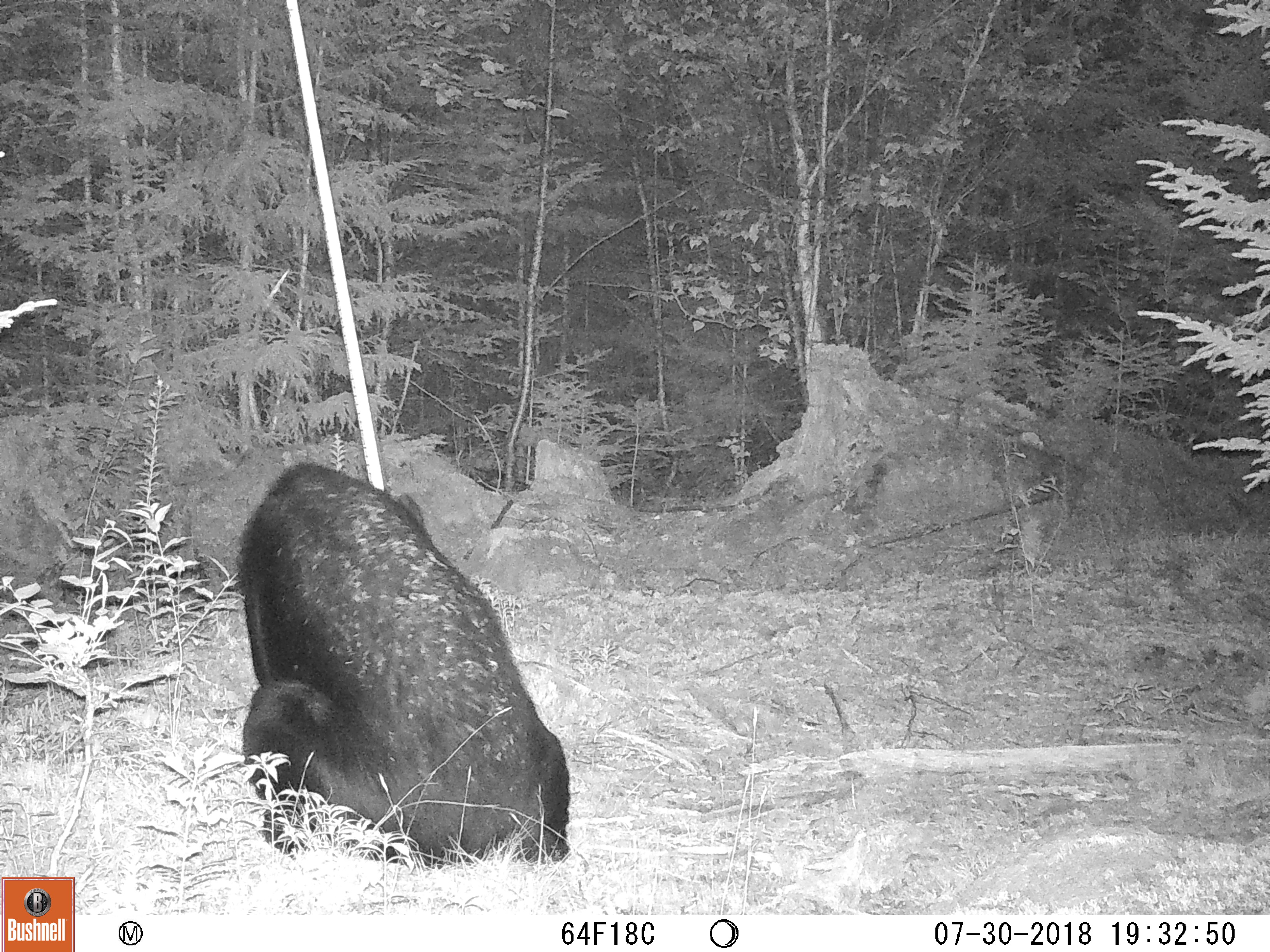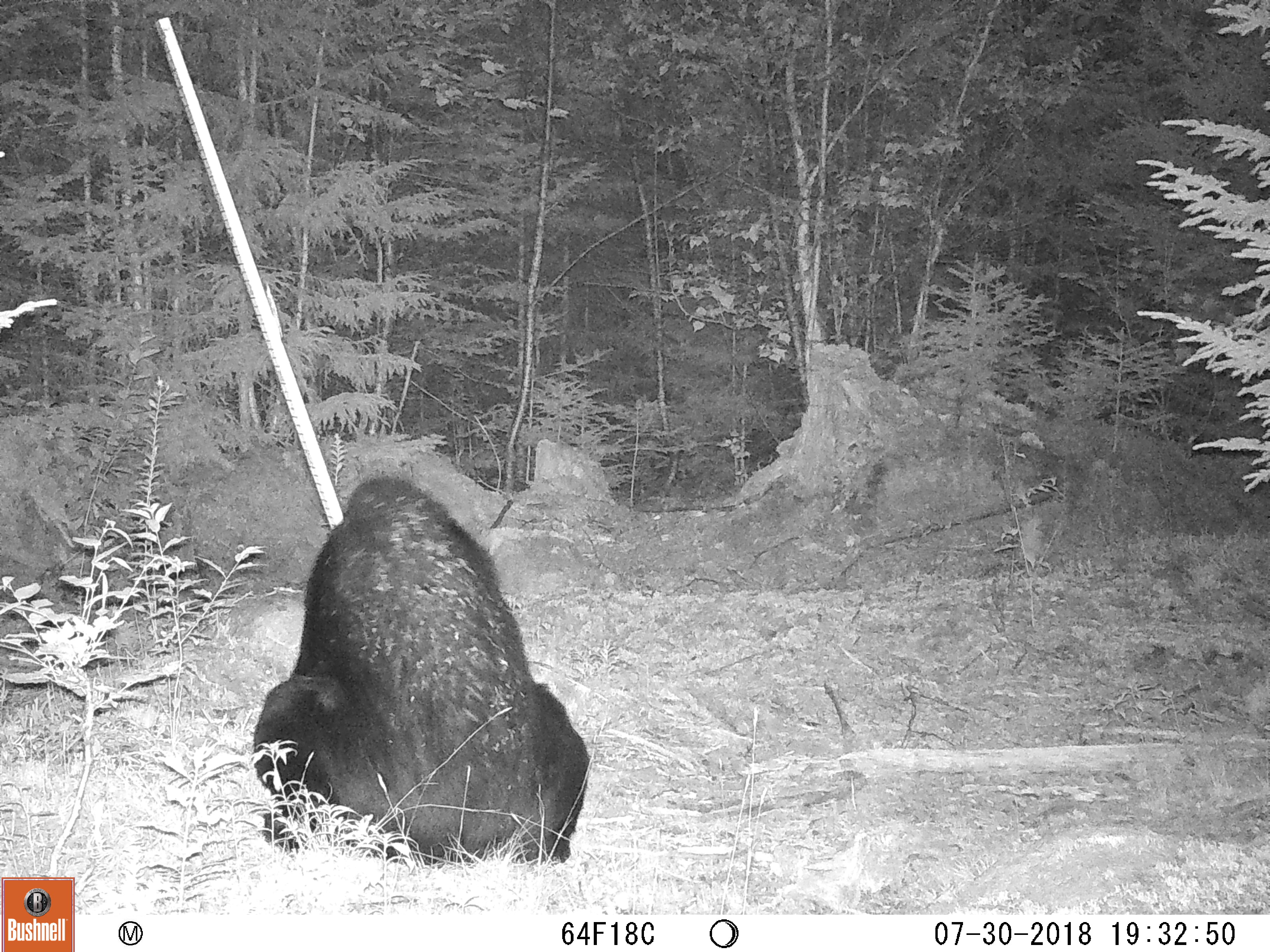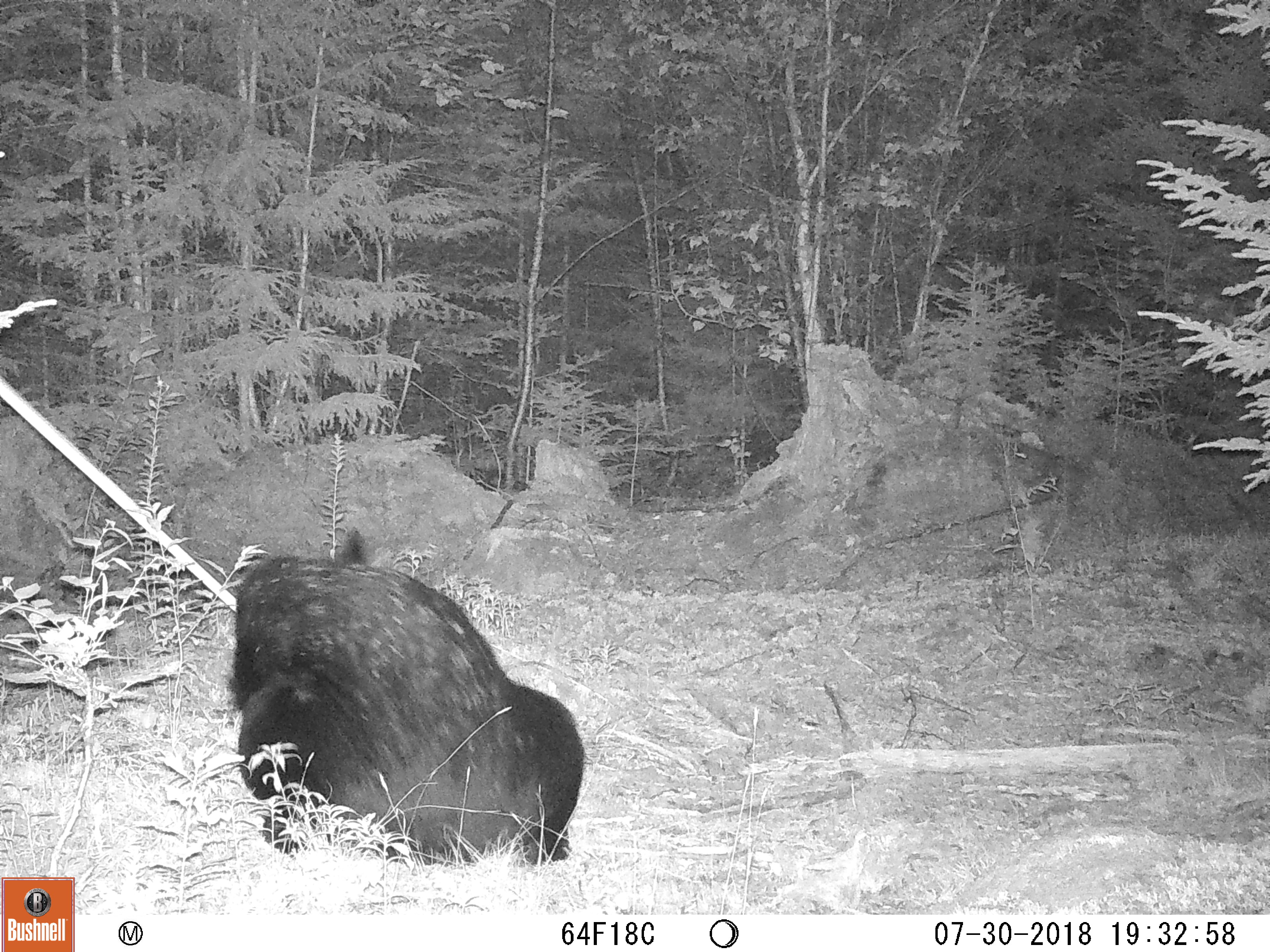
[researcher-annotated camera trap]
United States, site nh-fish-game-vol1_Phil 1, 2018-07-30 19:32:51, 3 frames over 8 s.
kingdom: Animalia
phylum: Chordata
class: Mammalia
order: Carnivora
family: Ursidae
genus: Ursus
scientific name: Ursus americanus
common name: black bear